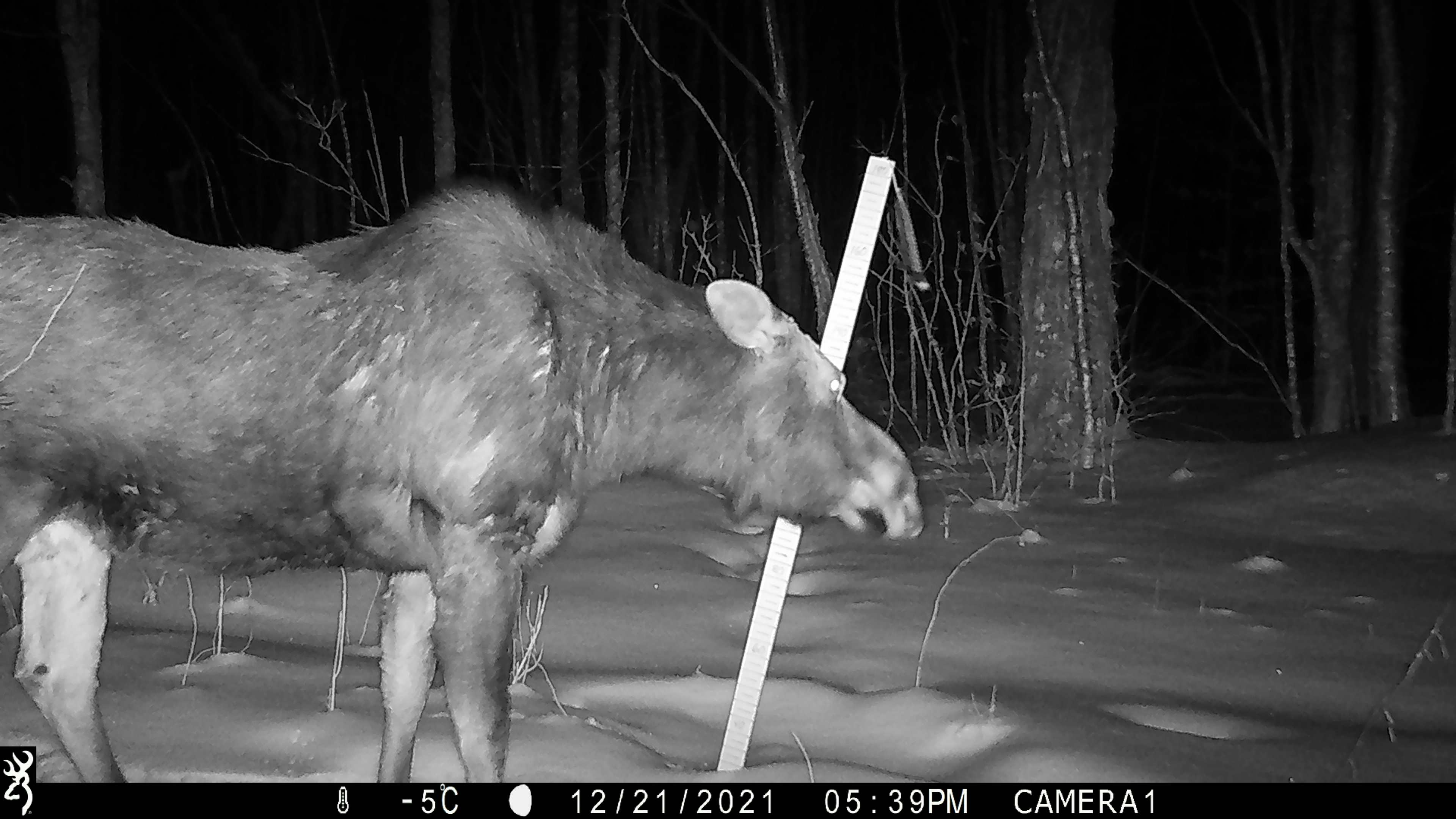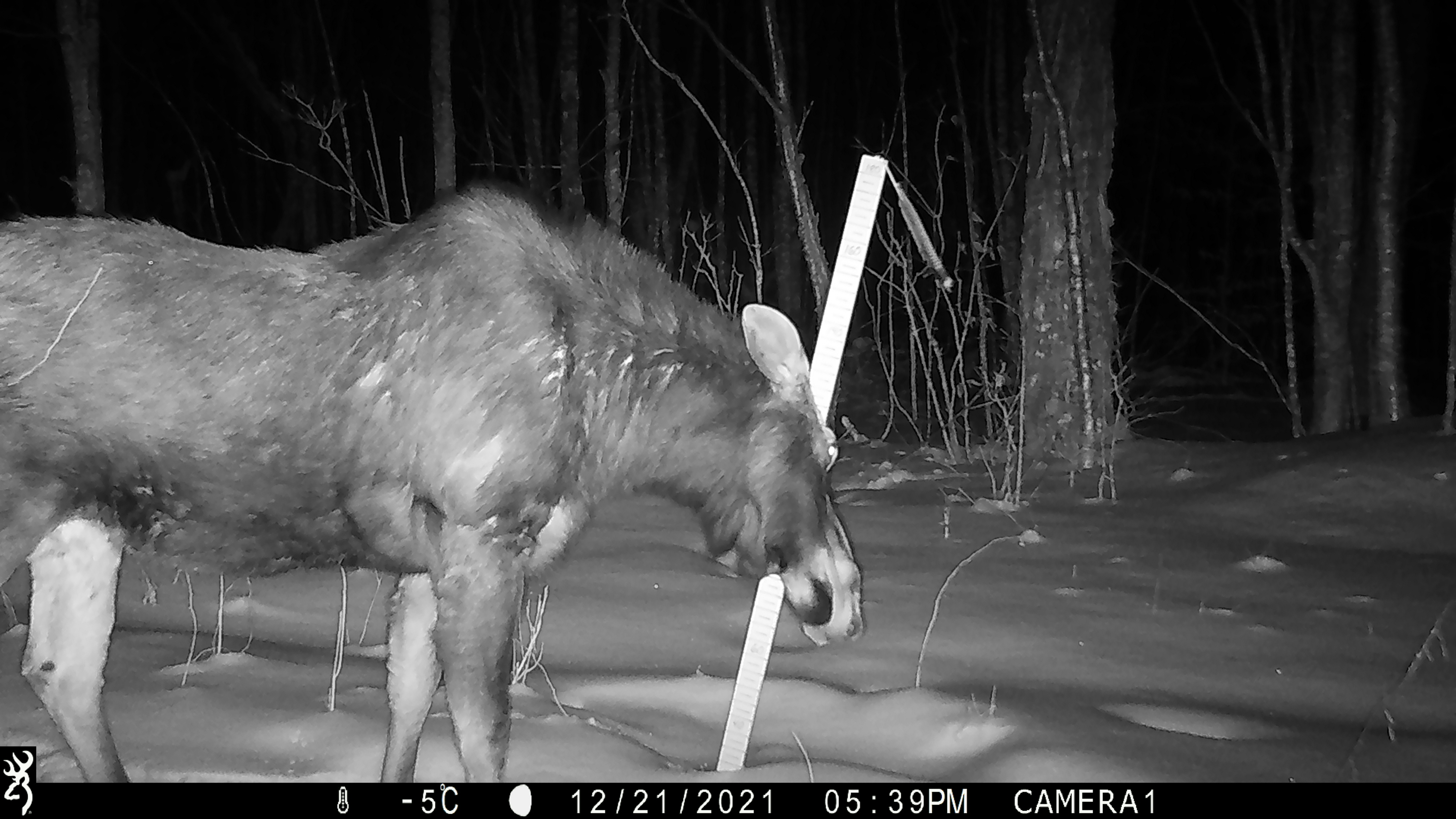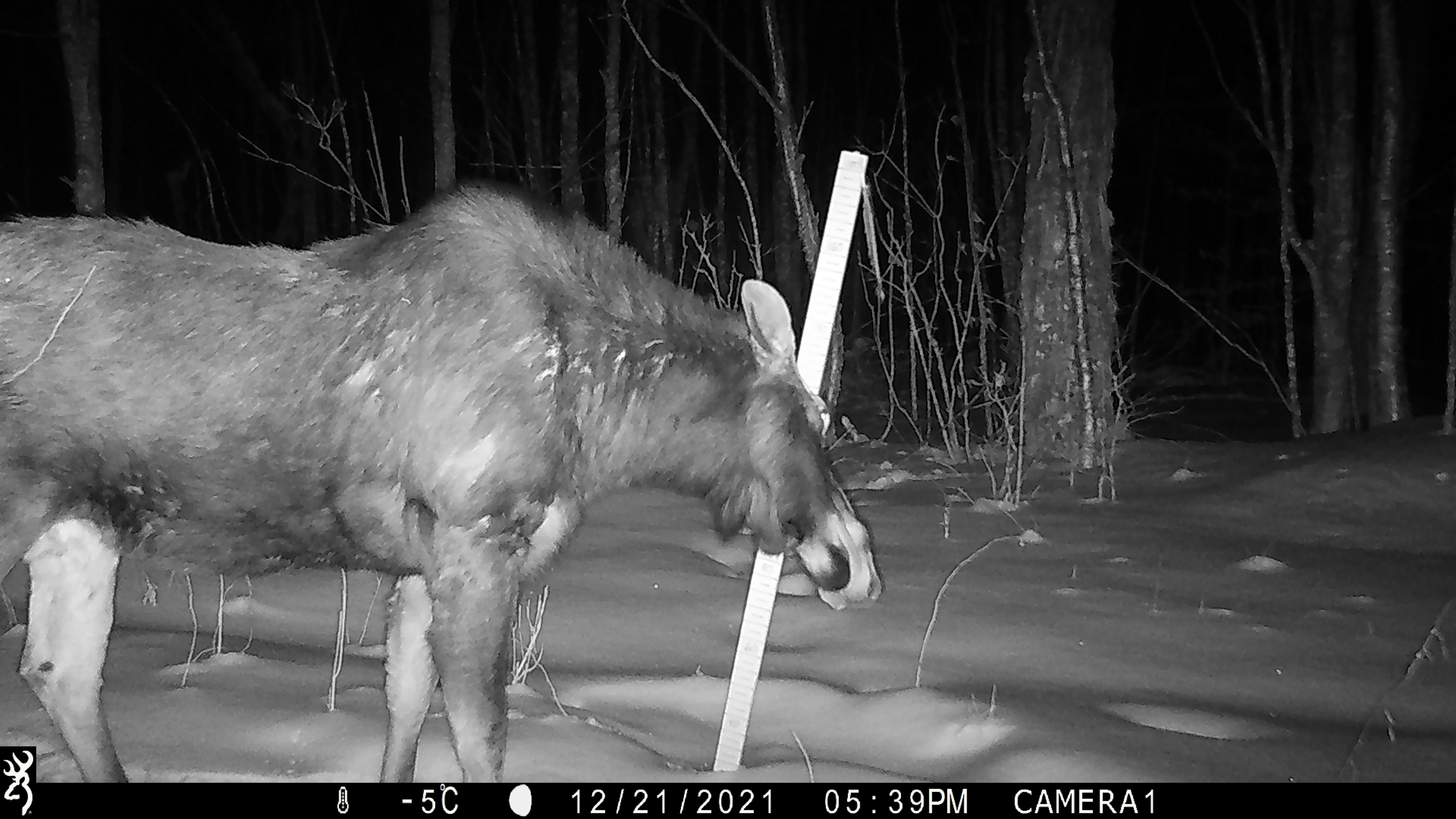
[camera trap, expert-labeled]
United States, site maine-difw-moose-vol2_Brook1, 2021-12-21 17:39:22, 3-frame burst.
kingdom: Animalia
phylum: Chordata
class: Mammalia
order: Artiodactyla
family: Cervidae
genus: Alces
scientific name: Alces alces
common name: moose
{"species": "moose (Alces alces)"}